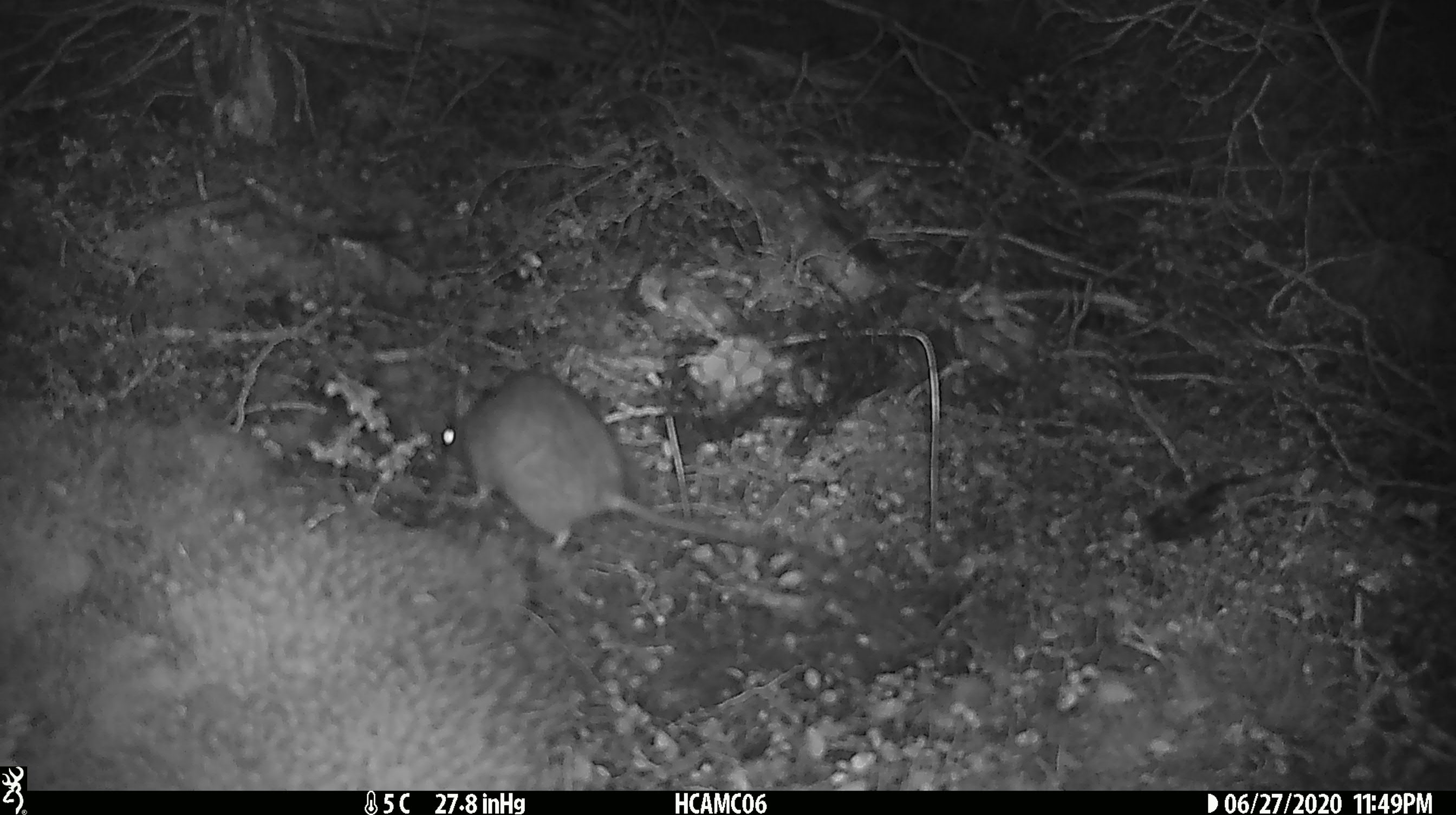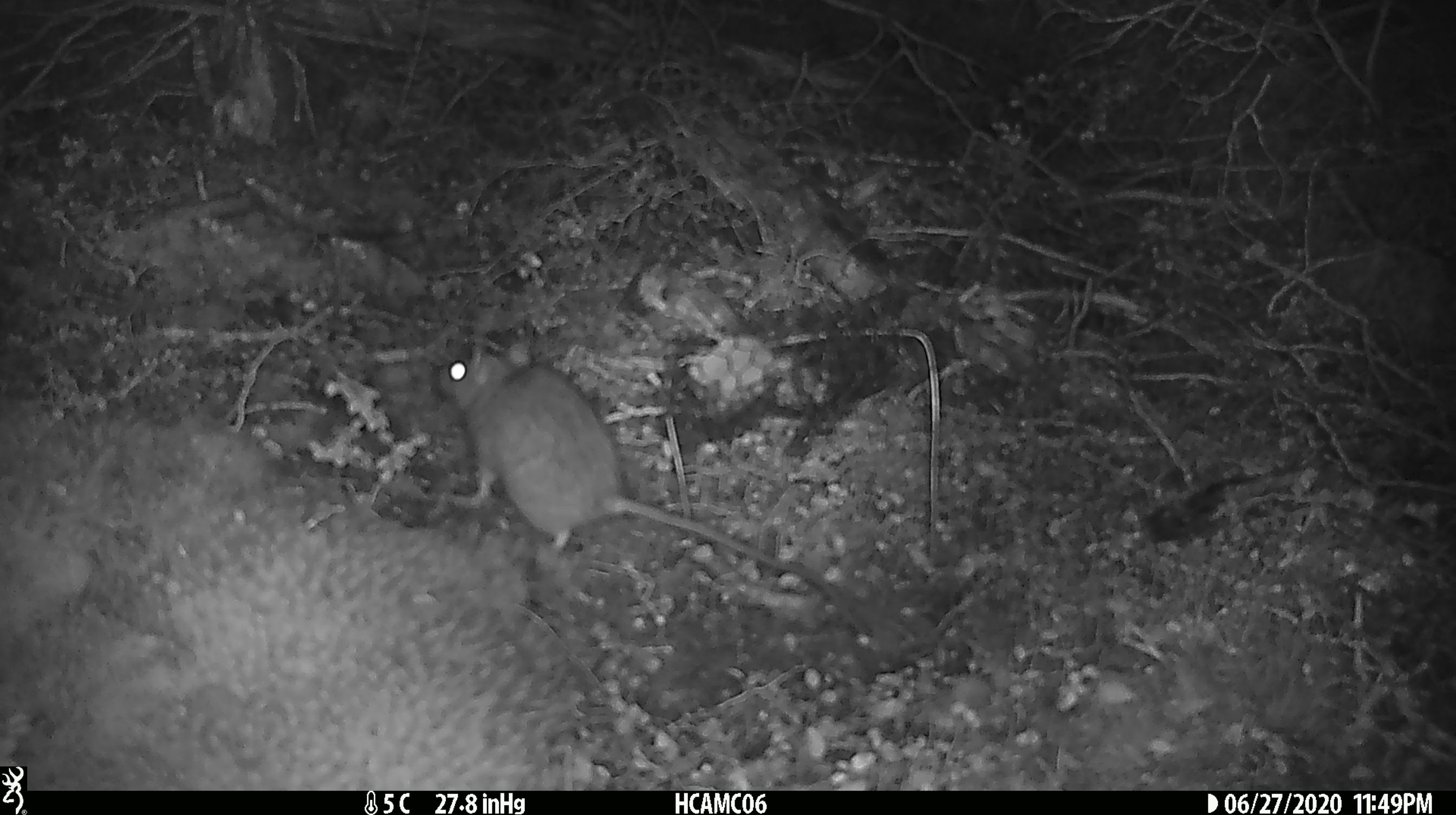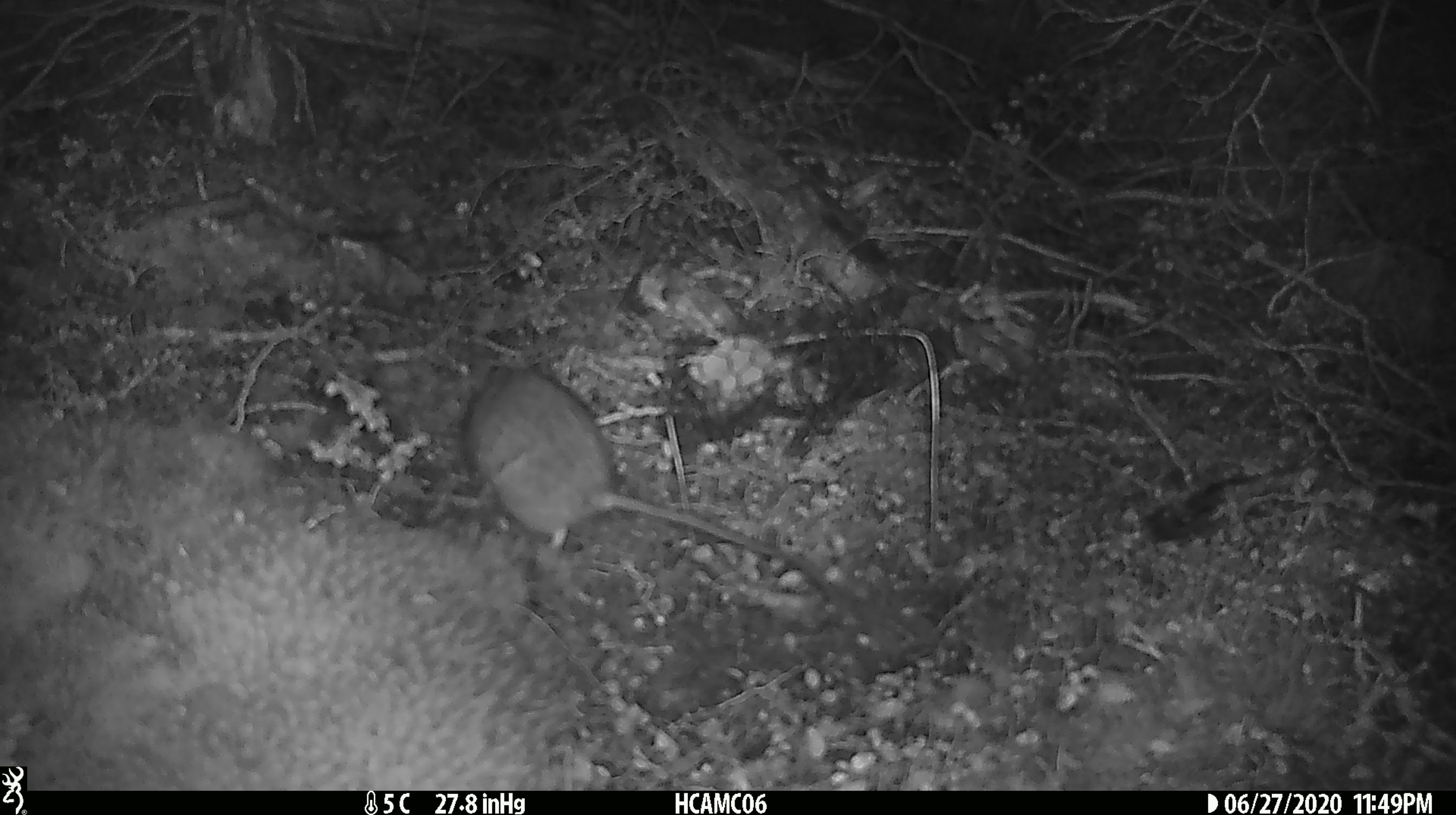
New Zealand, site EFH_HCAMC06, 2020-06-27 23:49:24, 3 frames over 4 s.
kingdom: Animalia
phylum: Chordata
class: Mammalia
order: Rodentia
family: Muridae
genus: Rattus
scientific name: Rattus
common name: rat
Rat (Rattus).